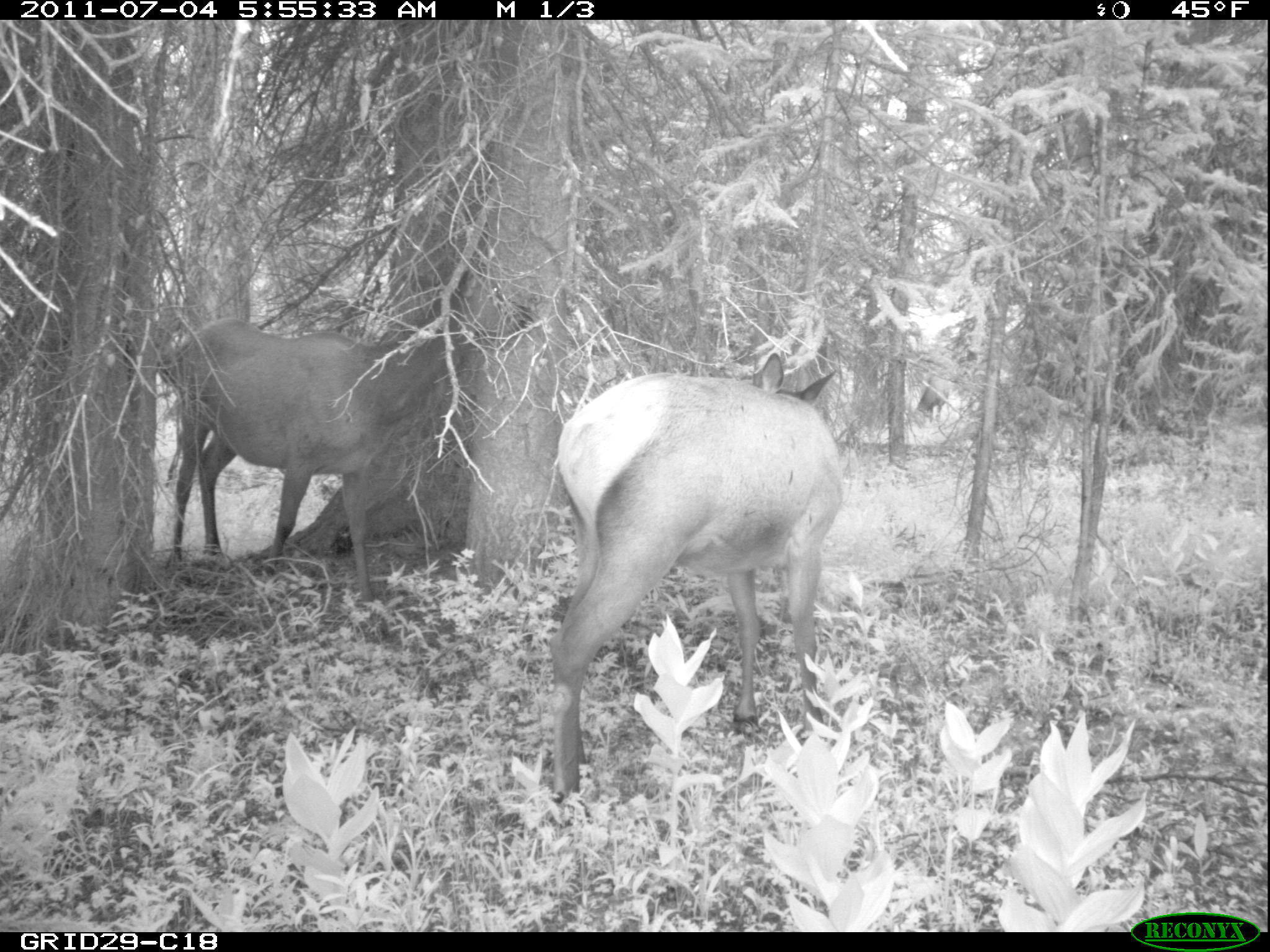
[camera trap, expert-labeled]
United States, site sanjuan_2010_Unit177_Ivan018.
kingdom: Animalia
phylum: Chordata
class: Mammalia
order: Artiodactyla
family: Cervidae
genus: Cervus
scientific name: Cervus elaphus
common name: red deer